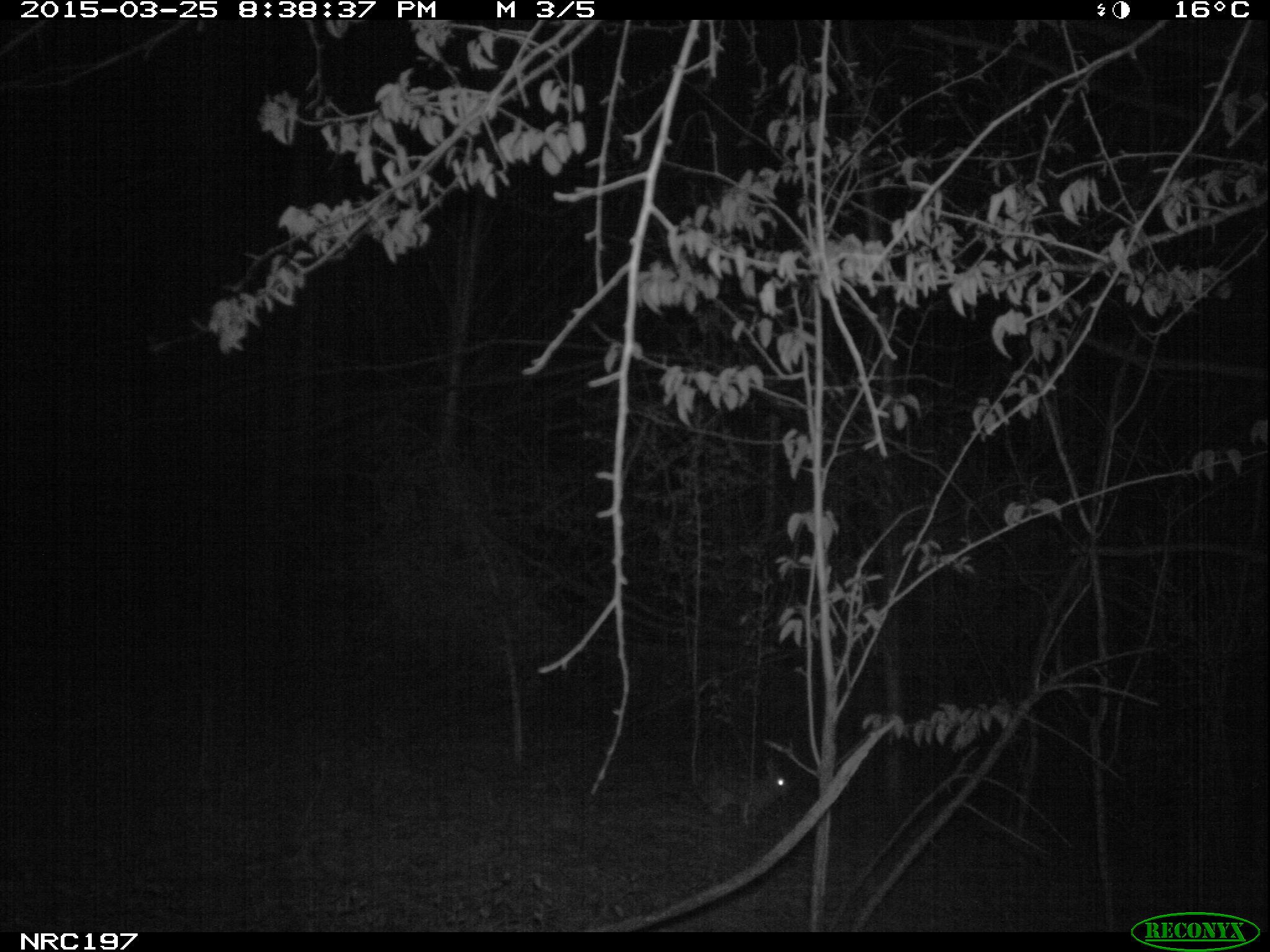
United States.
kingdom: Animalia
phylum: Chordata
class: Mammalia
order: Lagomorpha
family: Leporidae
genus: Sylvilagus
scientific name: Sylvilagus floridanus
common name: eastern cottontail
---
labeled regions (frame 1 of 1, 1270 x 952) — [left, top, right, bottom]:
Eastern Cottontail: [686, 750, 797, 835]